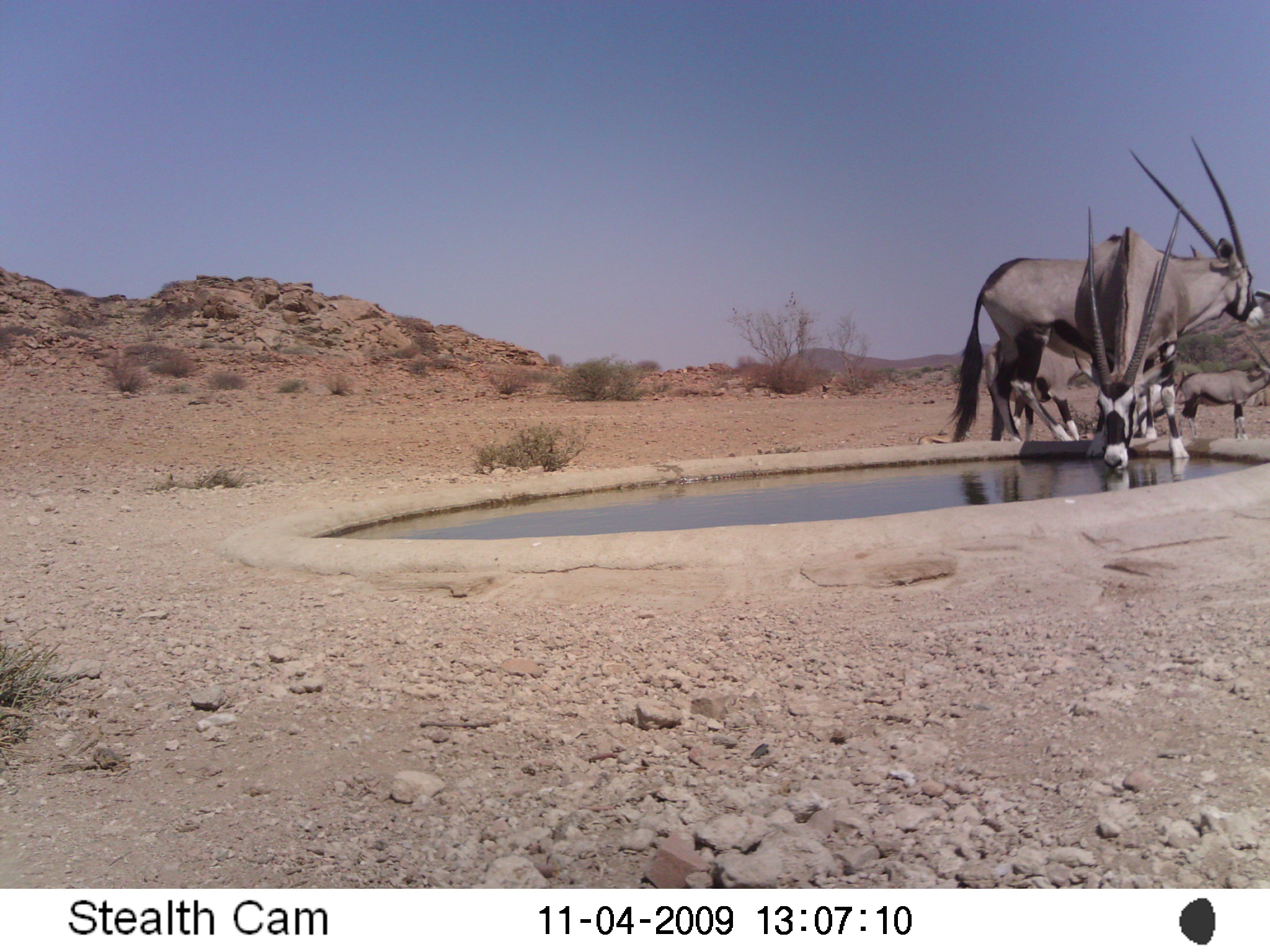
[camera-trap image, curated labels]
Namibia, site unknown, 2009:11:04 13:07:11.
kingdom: Animalia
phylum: Chordata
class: Mammalia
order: Artiodactyla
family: Bovidae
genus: Oryx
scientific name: Oryx gazella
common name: gemsbok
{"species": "Oryx gazella (gemsbok)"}